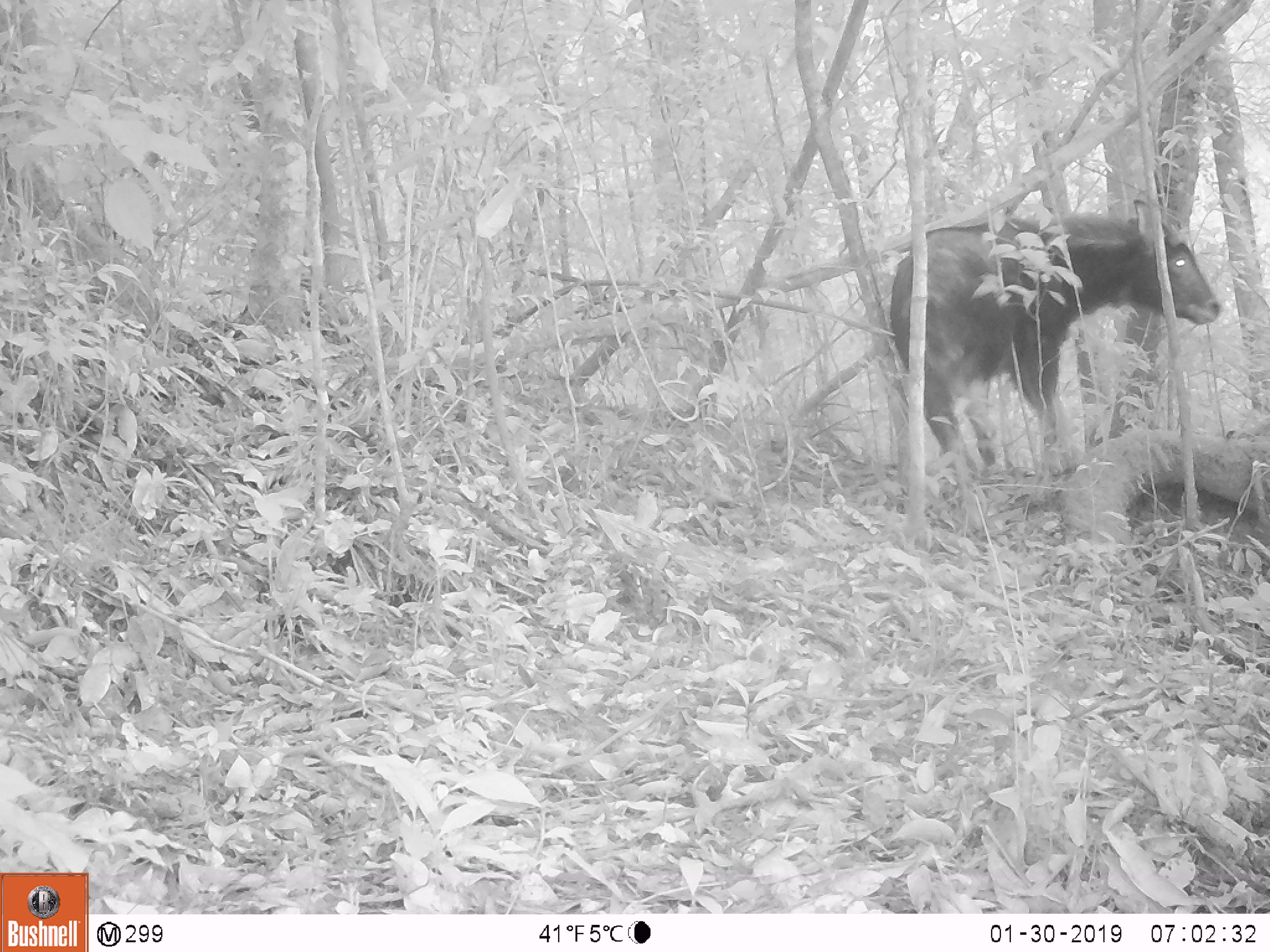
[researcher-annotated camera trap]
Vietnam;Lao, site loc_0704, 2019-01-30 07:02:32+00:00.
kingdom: Animalia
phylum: Chordata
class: Mammalia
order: Artiodactyla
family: Bovidae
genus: Capricornis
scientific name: Capricornis sumatraensis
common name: chinese serow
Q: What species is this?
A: Chinese serow (Capricornis sumatraensis).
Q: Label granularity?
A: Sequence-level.